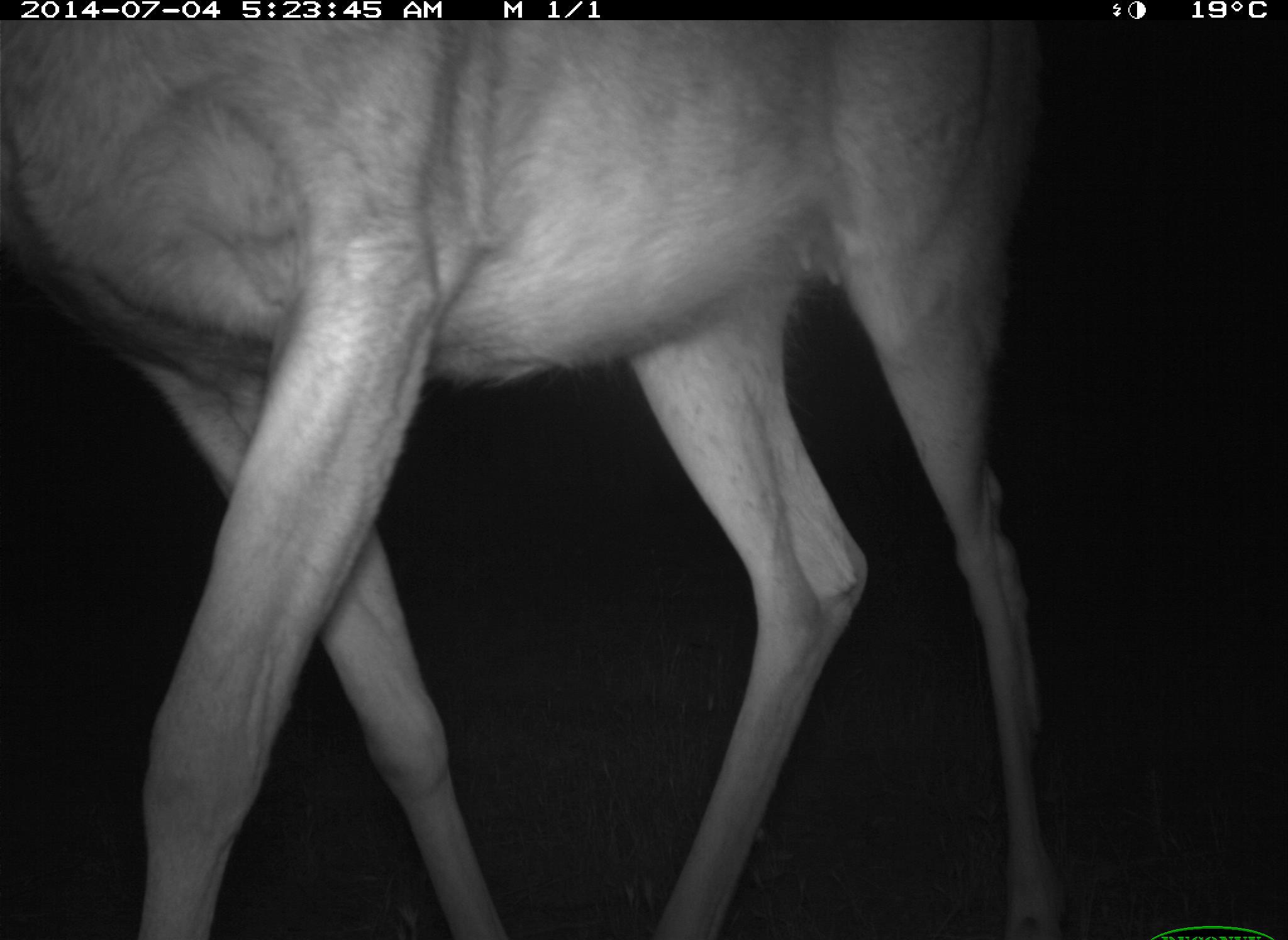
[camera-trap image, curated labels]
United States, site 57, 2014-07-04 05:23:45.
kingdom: Animalia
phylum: Chordata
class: Mammalia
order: Artiodactyla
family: Cervidae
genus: Odocoileus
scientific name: Odocoileus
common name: deer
Deer (Odocoileus).